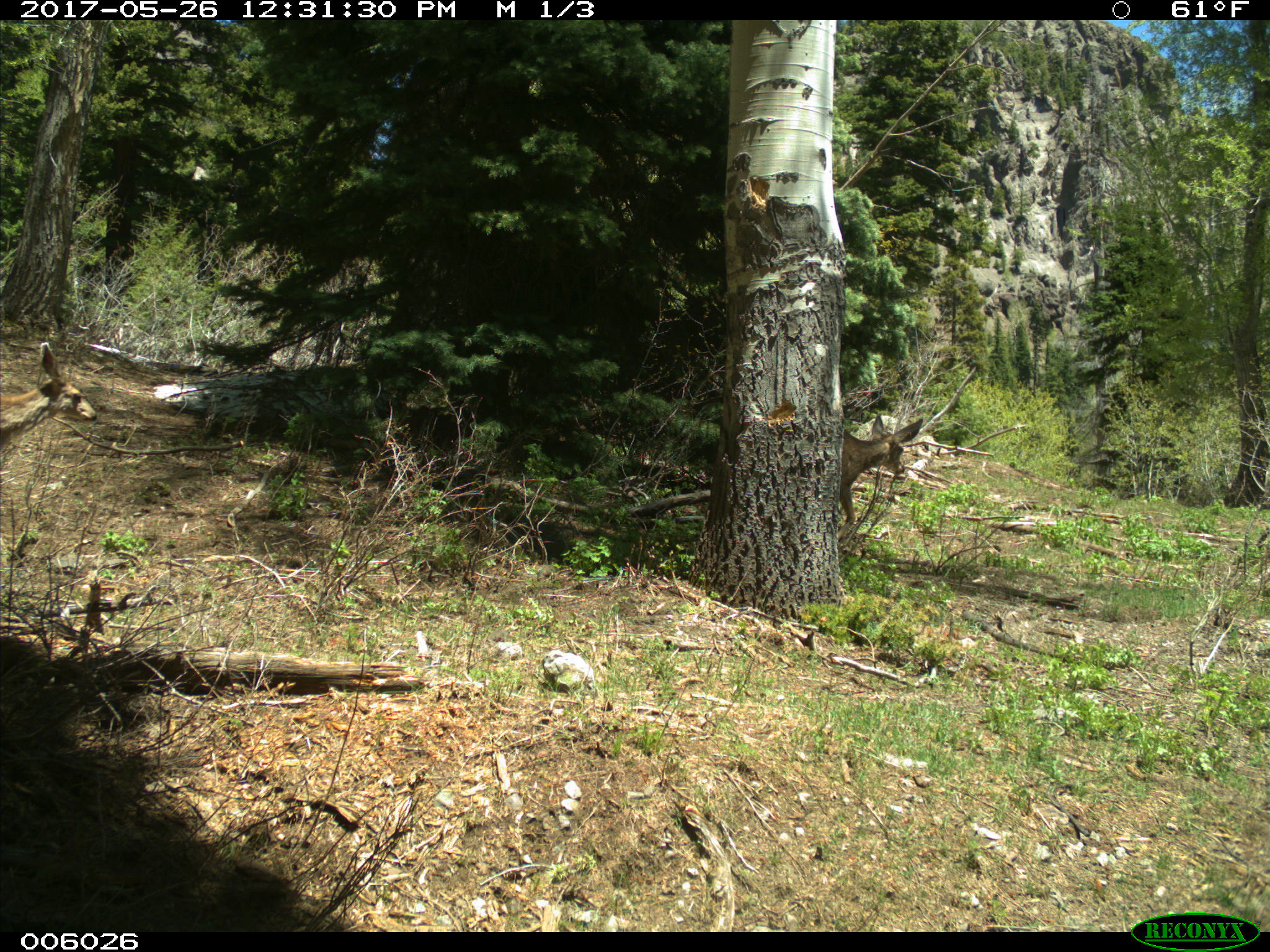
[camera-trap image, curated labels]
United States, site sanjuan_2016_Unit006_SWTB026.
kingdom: Animalia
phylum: Chordata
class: Mammalia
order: Artiodactyla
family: Cervidae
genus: Odocoileus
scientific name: Odocoileus hemionus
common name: mule deer